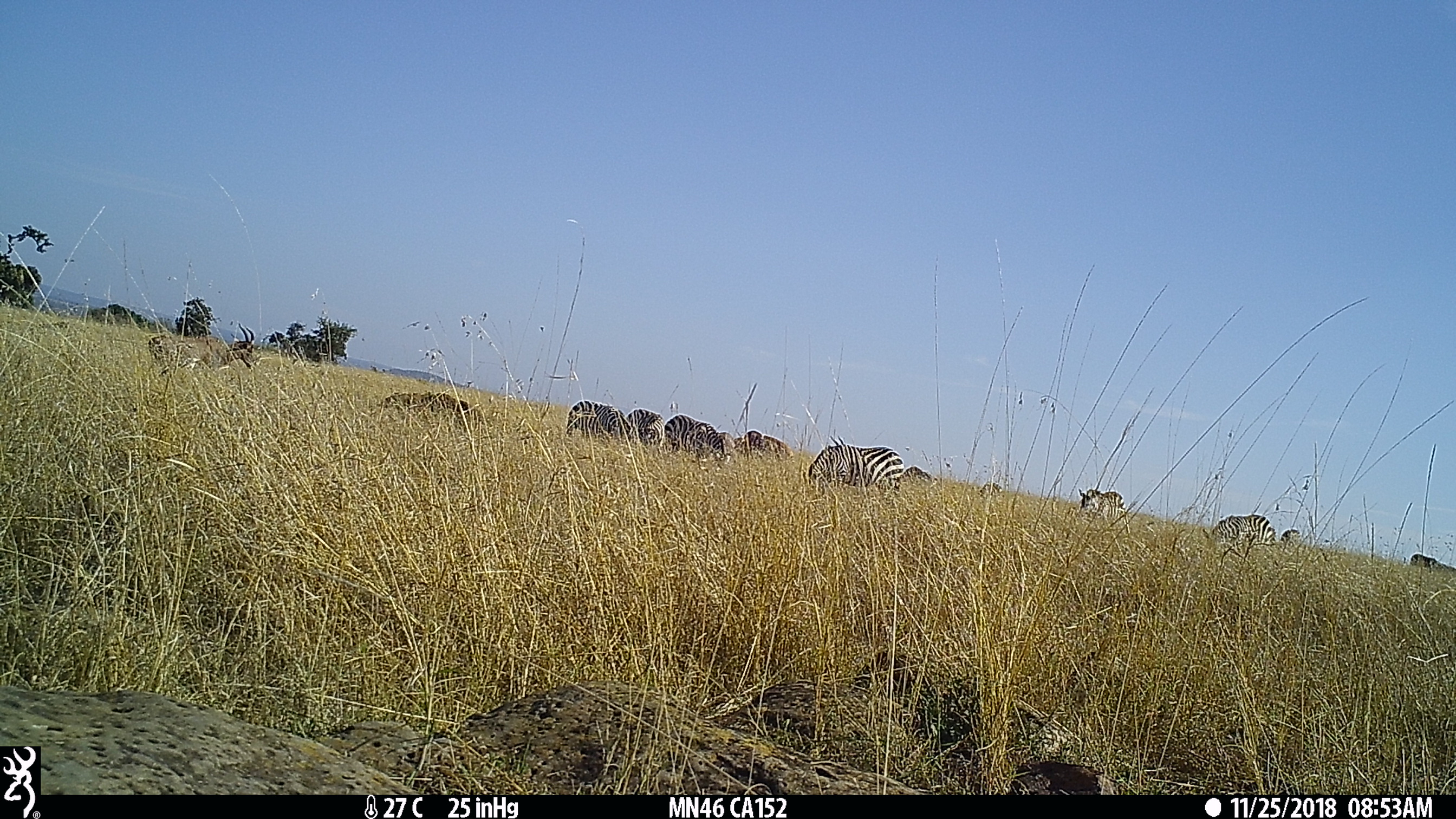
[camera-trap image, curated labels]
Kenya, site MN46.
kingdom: Animalia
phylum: Chordata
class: Mammalia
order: Perissodactyla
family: Equidae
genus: Equus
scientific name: Equus quagga burchellii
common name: burchell's zebra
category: zebra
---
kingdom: Animalia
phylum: Chordata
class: Mammalia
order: Artiodactyla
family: Bovidae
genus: Damaliscus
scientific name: Damaliscus lunatus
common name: topi